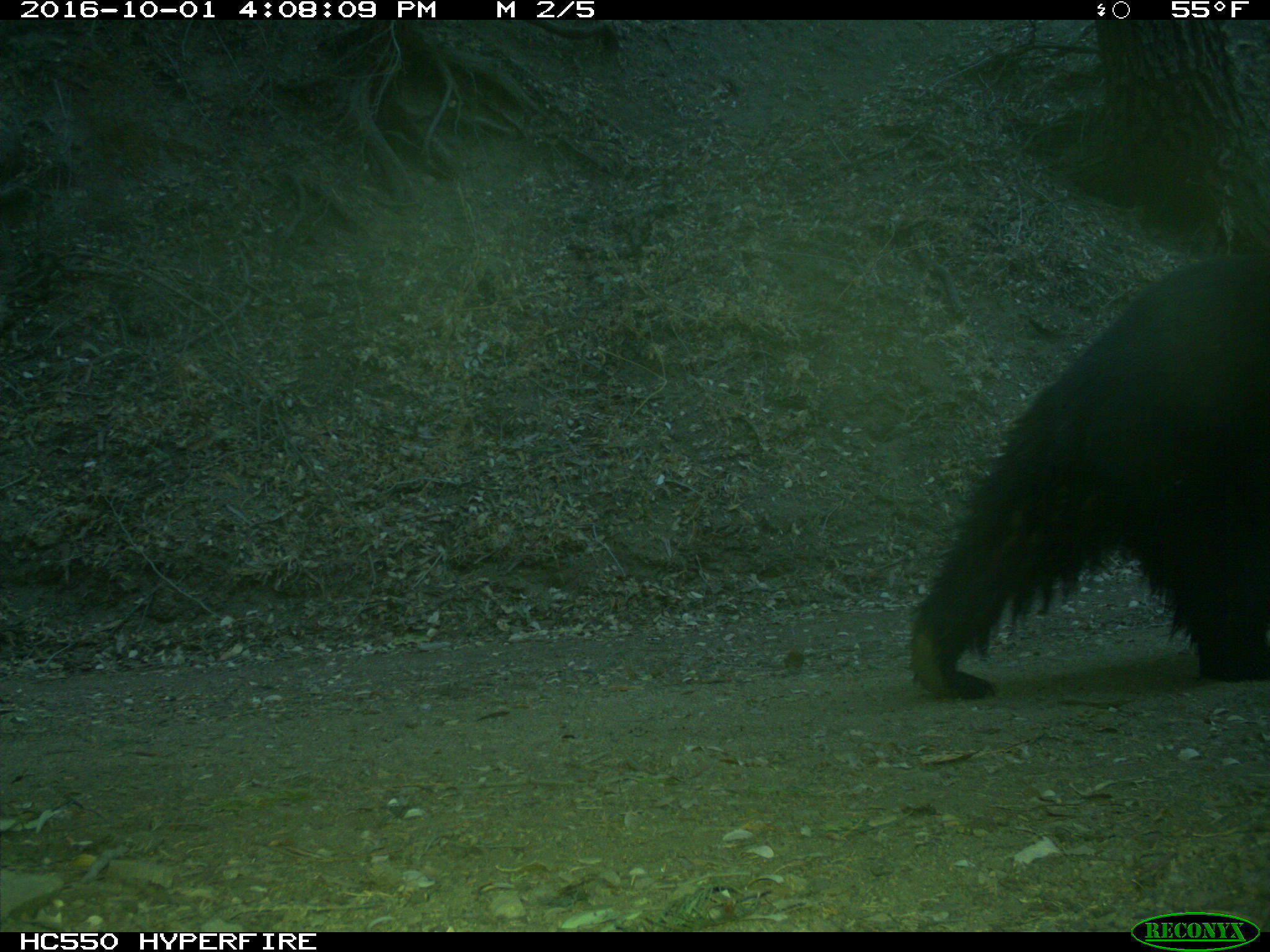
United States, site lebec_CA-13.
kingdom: Animalia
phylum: Chordata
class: Mammalia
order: Carnivora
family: Ursidae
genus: Ursus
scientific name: Ursus americanus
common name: american black bear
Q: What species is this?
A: Ursus americanus (american black bear).